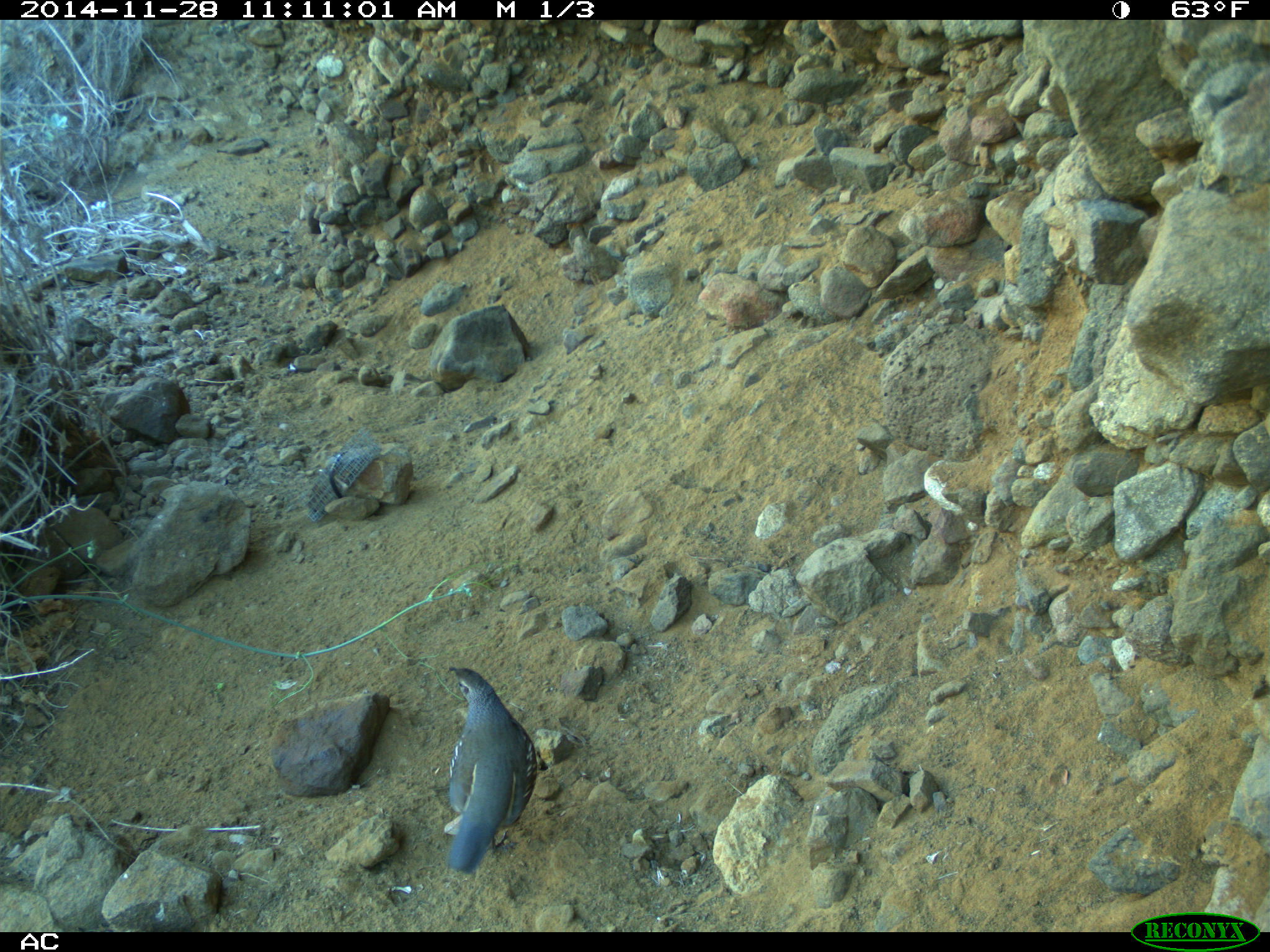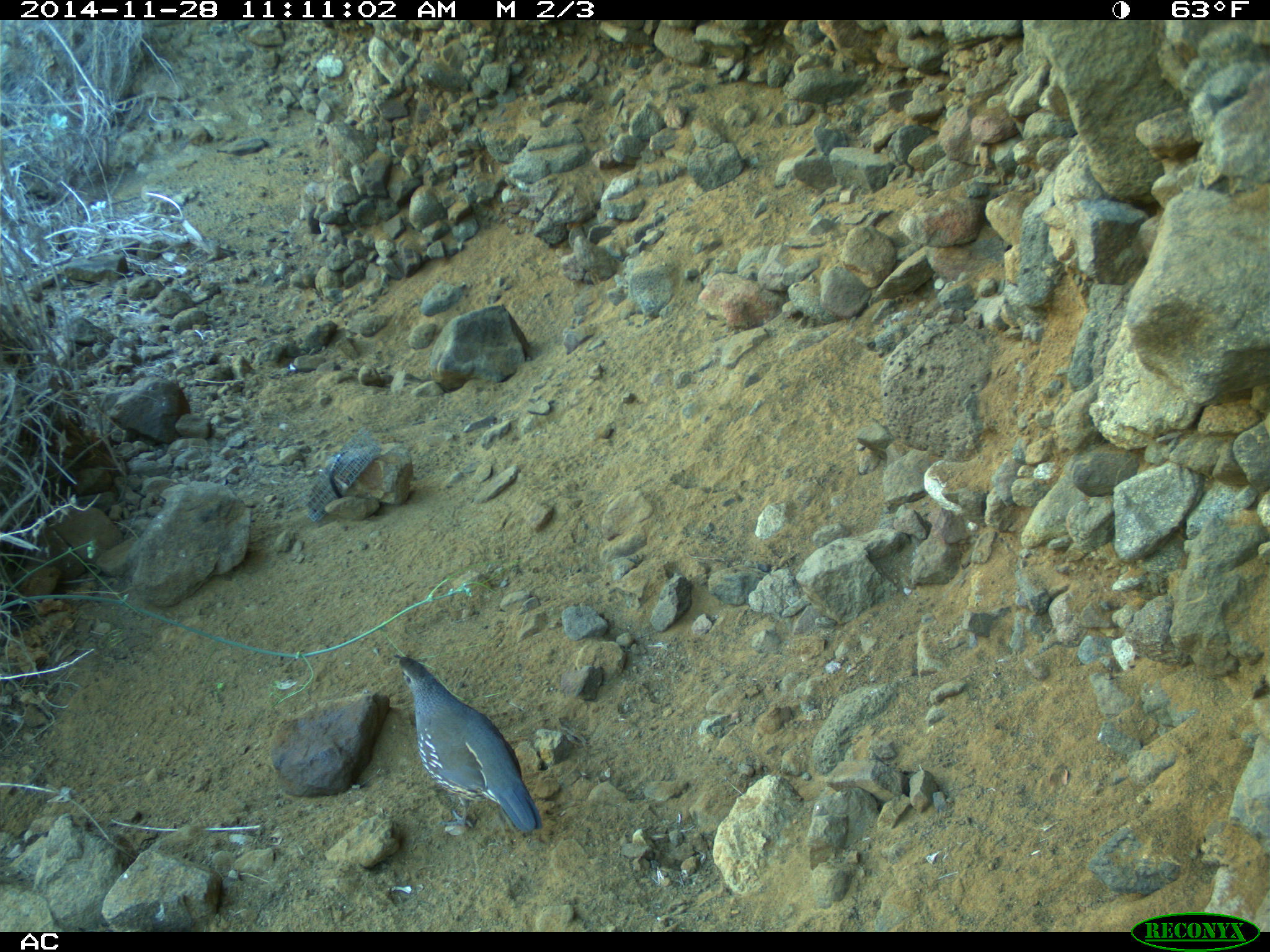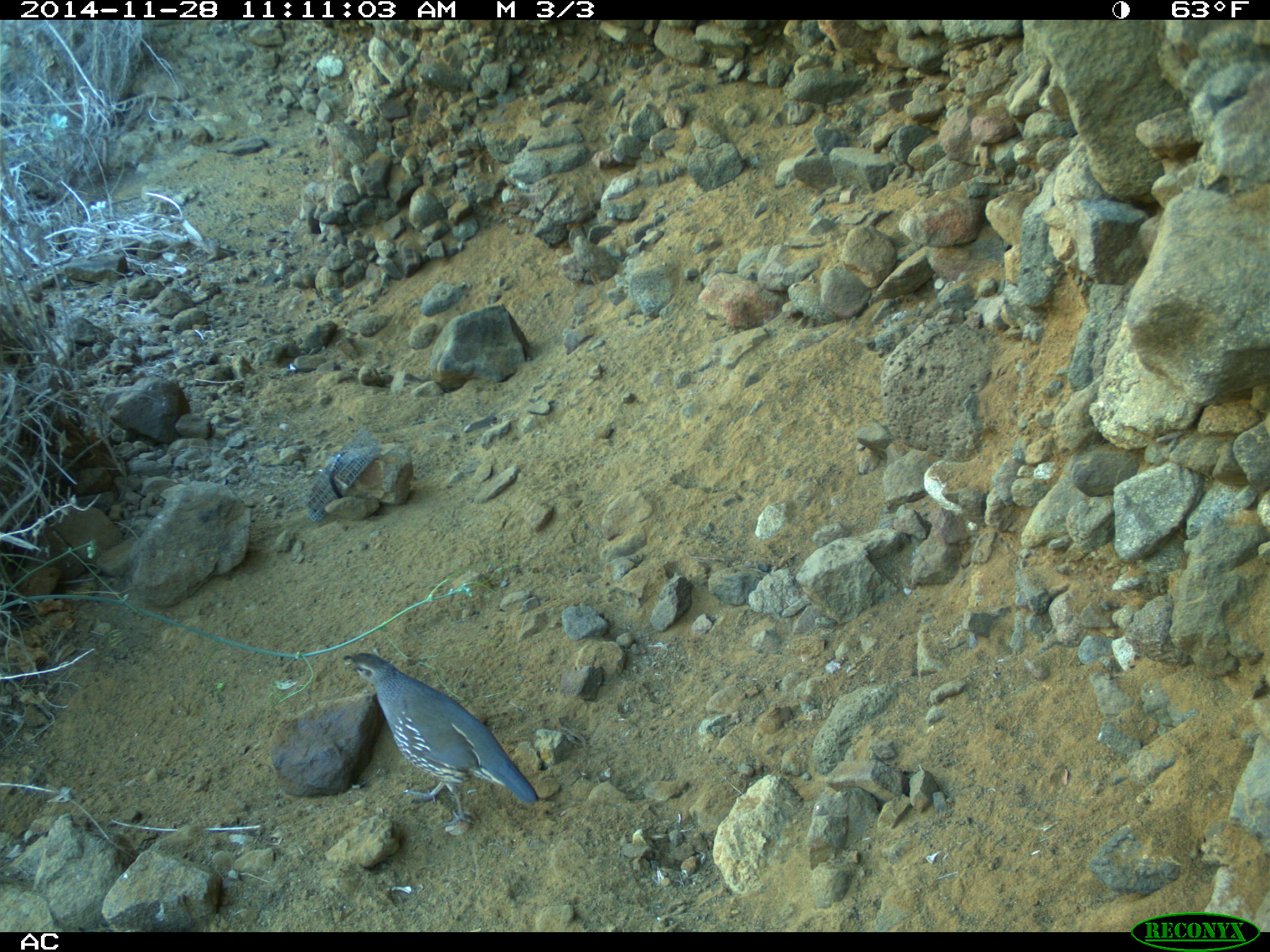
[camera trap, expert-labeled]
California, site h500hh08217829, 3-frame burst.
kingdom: Animalia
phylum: Chordata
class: Aves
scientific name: Aves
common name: bird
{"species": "bird (Aves)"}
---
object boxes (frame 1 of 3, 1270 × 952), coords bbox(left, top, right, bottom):
bird: bbox(444, 665, 538, 873)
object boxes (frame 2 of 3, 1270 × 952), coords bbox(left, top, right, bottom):
bird: bbox(392, 653, 541, 832)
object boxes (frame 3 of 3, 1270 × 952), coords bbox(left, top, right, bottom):
bird: bbox(342, 652, 540, 828)